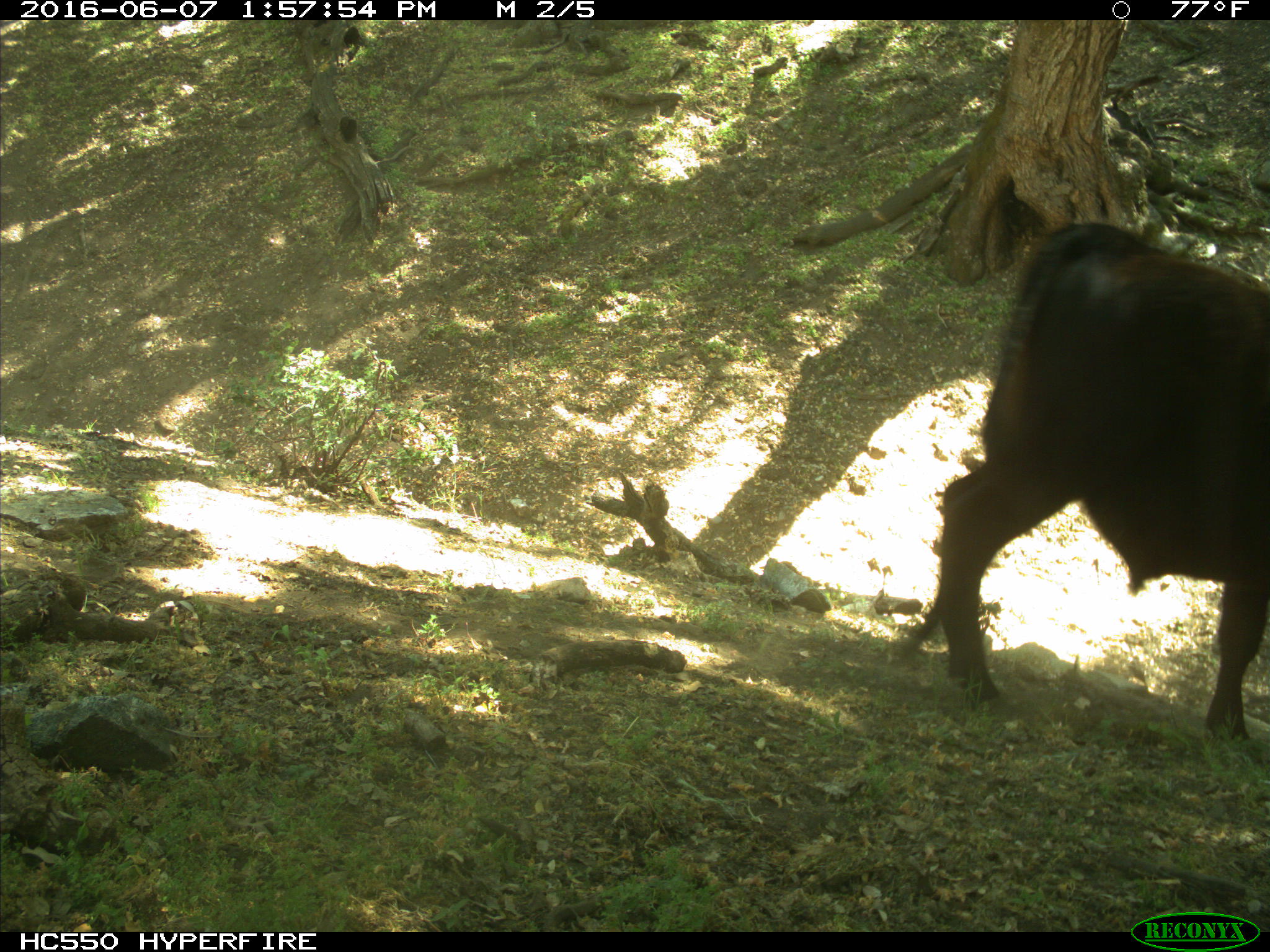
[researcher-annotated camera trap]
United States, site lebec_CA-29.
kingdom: Animalia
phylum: Chordata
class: Mammalia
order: Artiodactyla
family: Bovidae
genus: Bos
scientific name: Bos taurus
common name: domestic cow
Bos taurus (domestic cow).